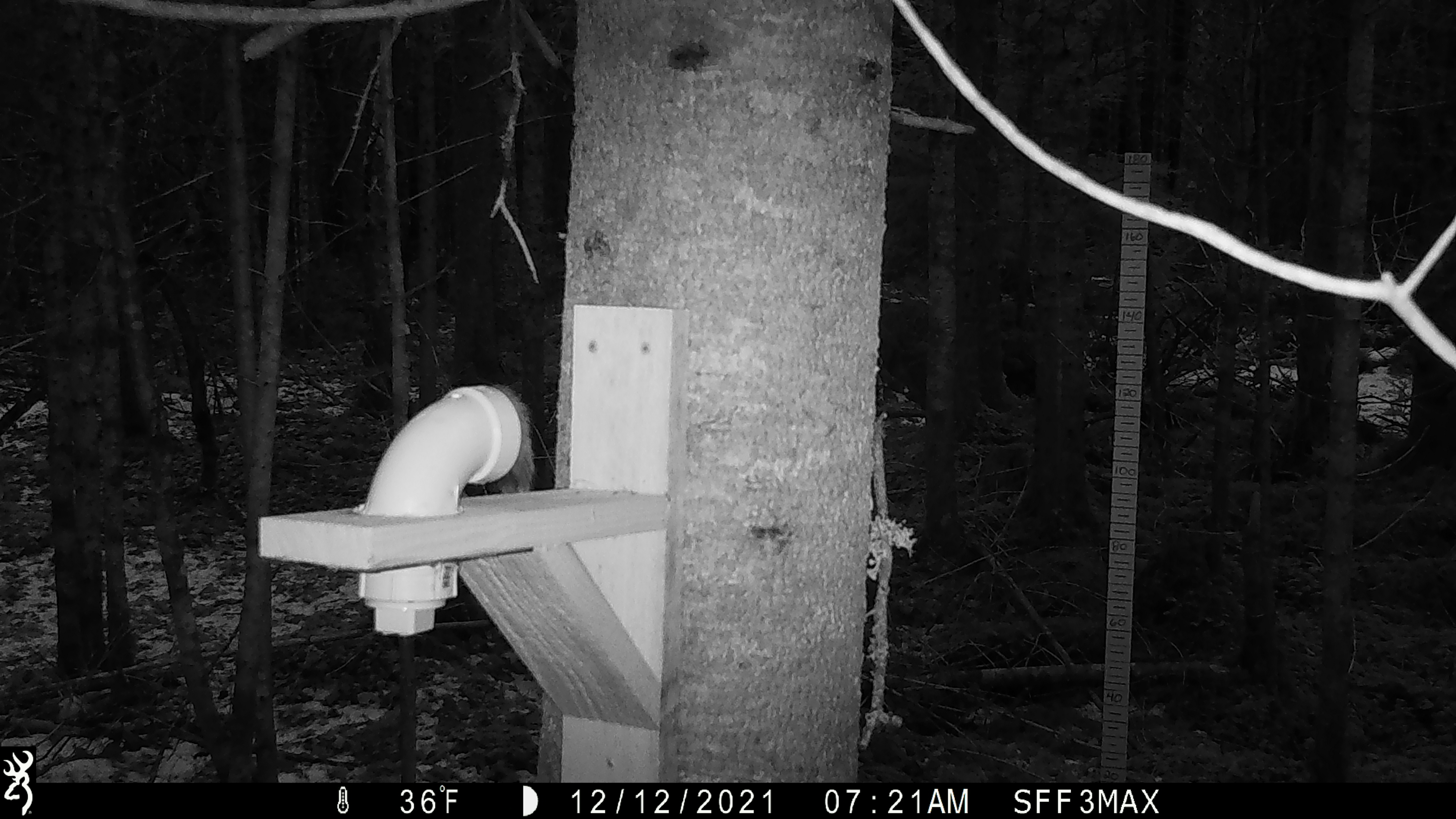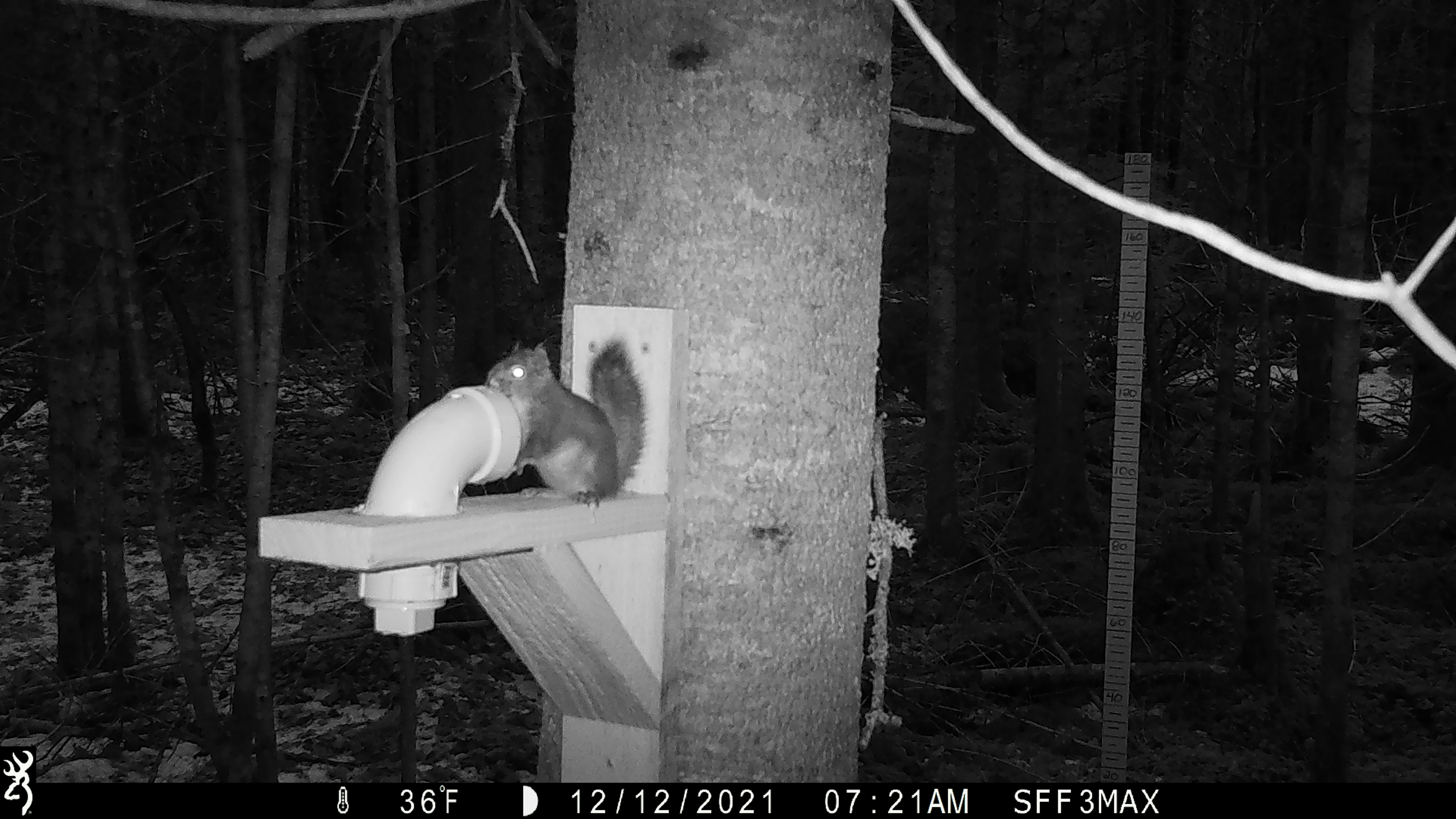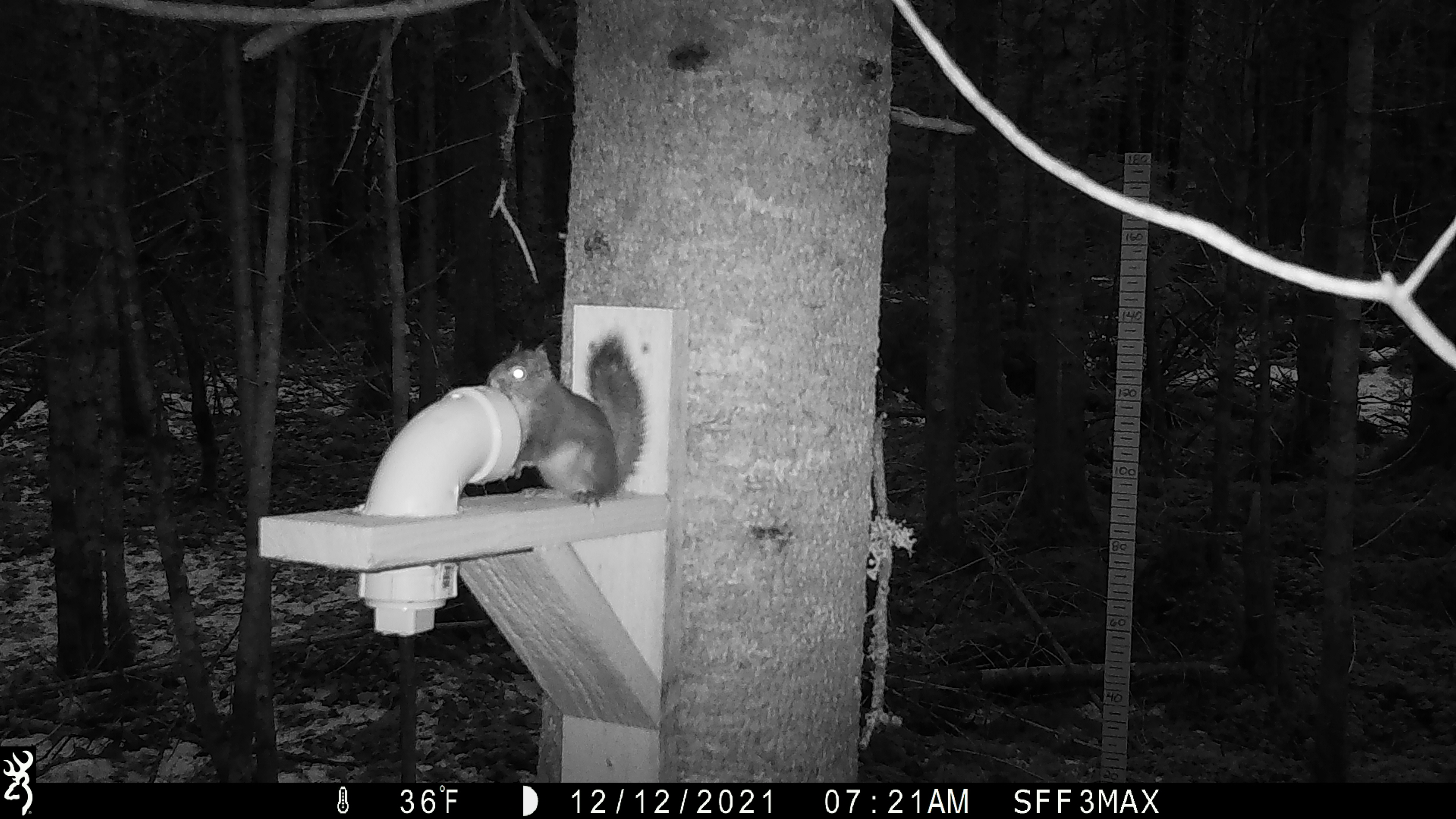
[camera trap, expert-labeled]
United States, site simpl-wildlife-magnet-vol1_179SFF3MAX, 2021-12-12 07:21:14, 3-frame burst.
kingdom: Animalia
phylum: Chordata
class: Mammalia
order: Rodentia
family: Sciuridae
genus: Tamiasciurus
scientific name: Tamiasciurus hudsonicus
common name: red squirrel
Red squirrel (Tamiasciurus hudsonicus).